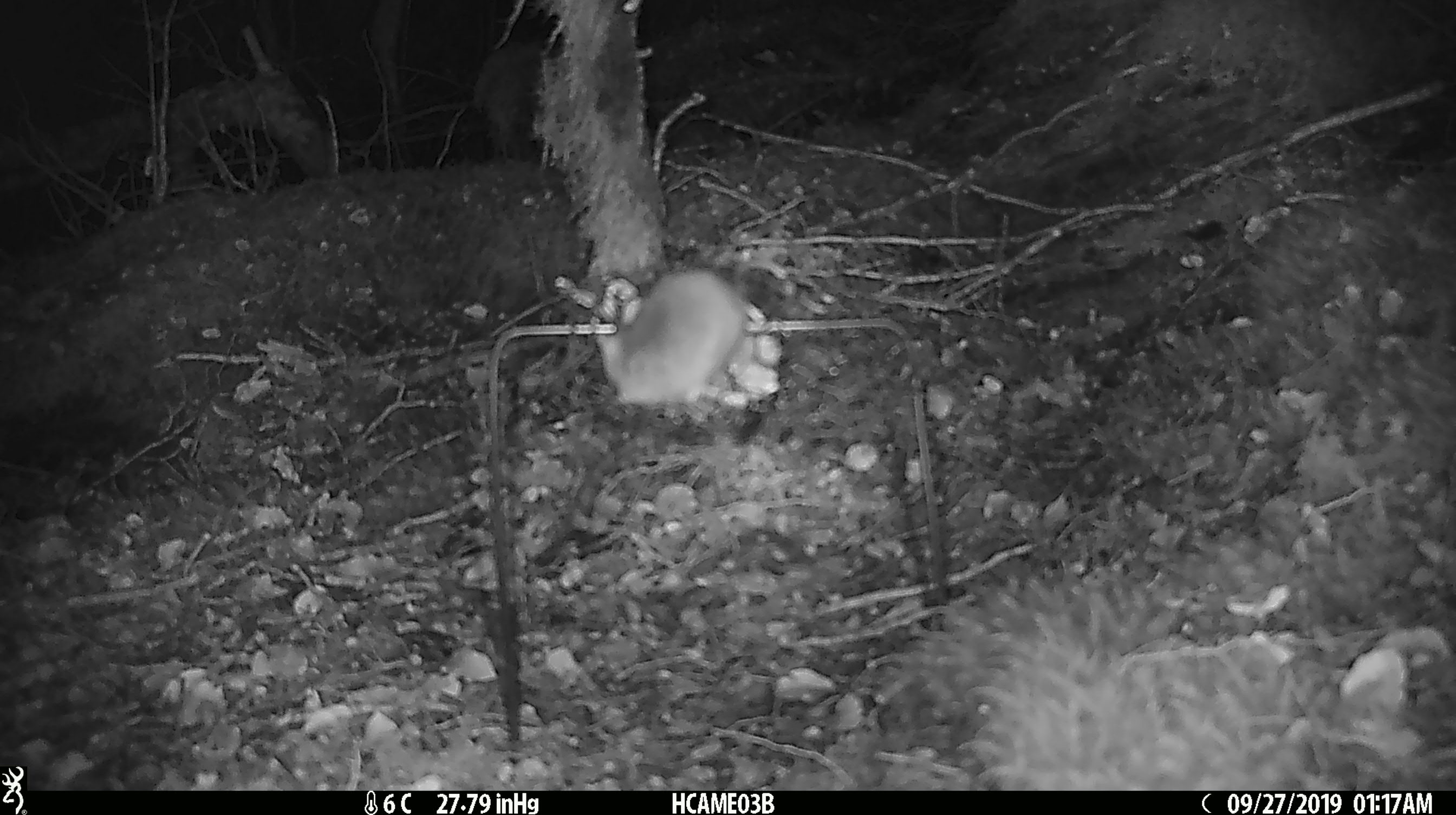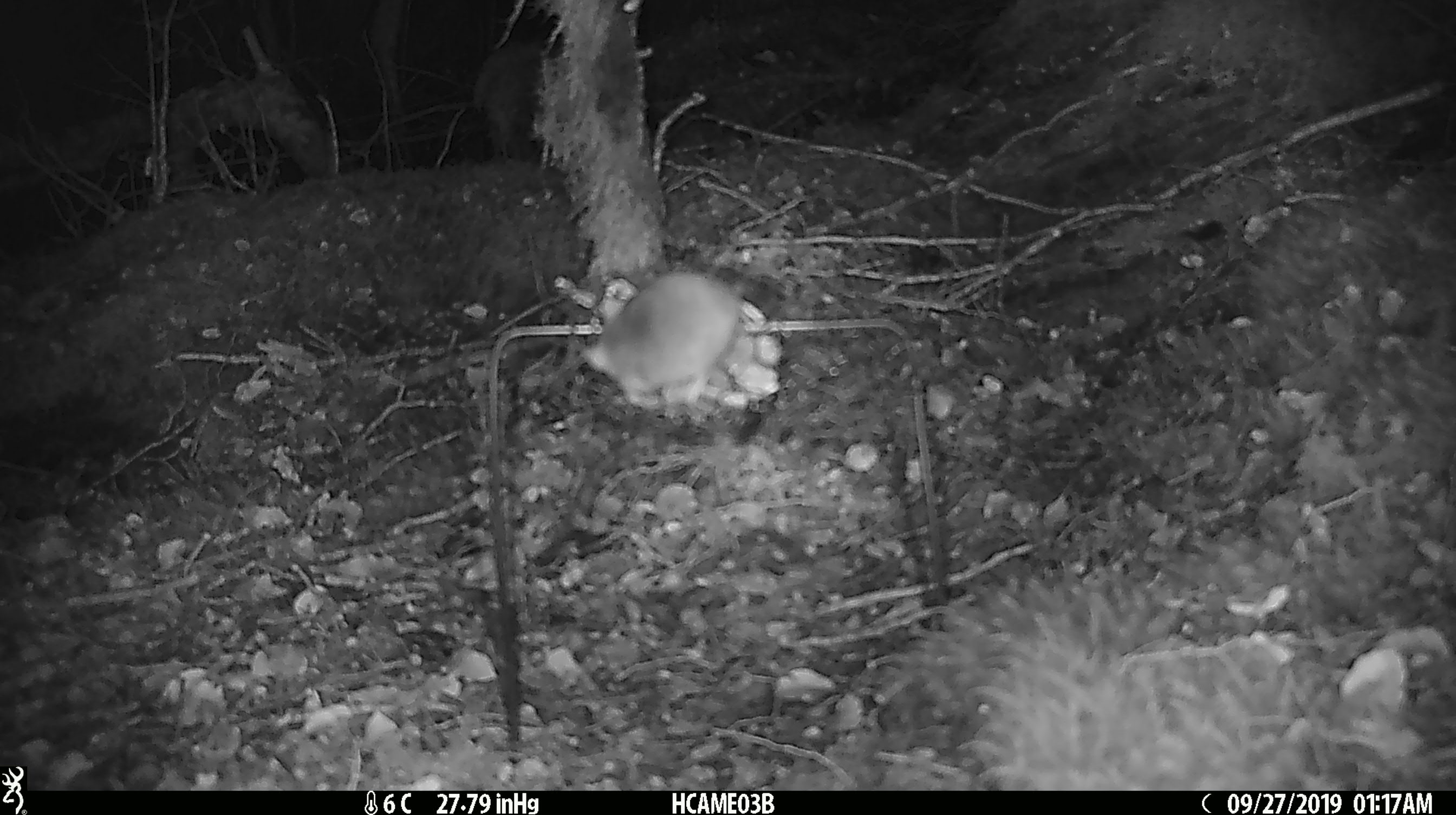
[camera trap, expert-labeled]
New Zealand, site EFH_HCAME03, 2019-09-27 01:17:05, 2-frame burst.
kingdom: Animalia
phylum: Chordata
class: Mammalia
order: Rodentia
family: Muridae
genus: Mus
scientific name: Mus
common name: mouse